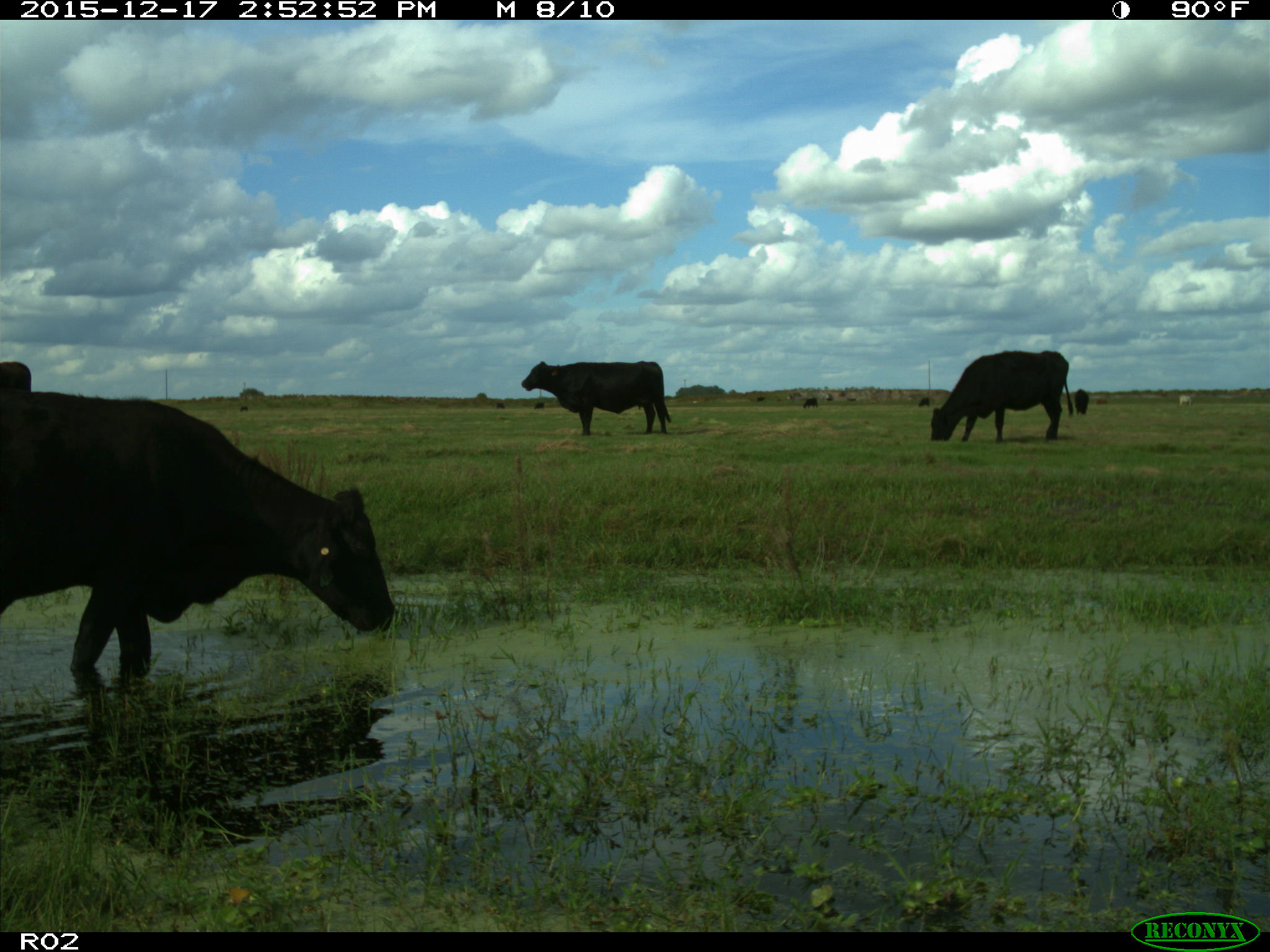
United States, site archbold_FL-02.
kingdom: Animalia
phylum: Chordata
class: Mammalia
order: Artiodactyla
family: Bovidae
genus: Bos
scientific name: Bos taurus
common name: domestic cow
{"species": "Bos taurus (domestic cow)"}